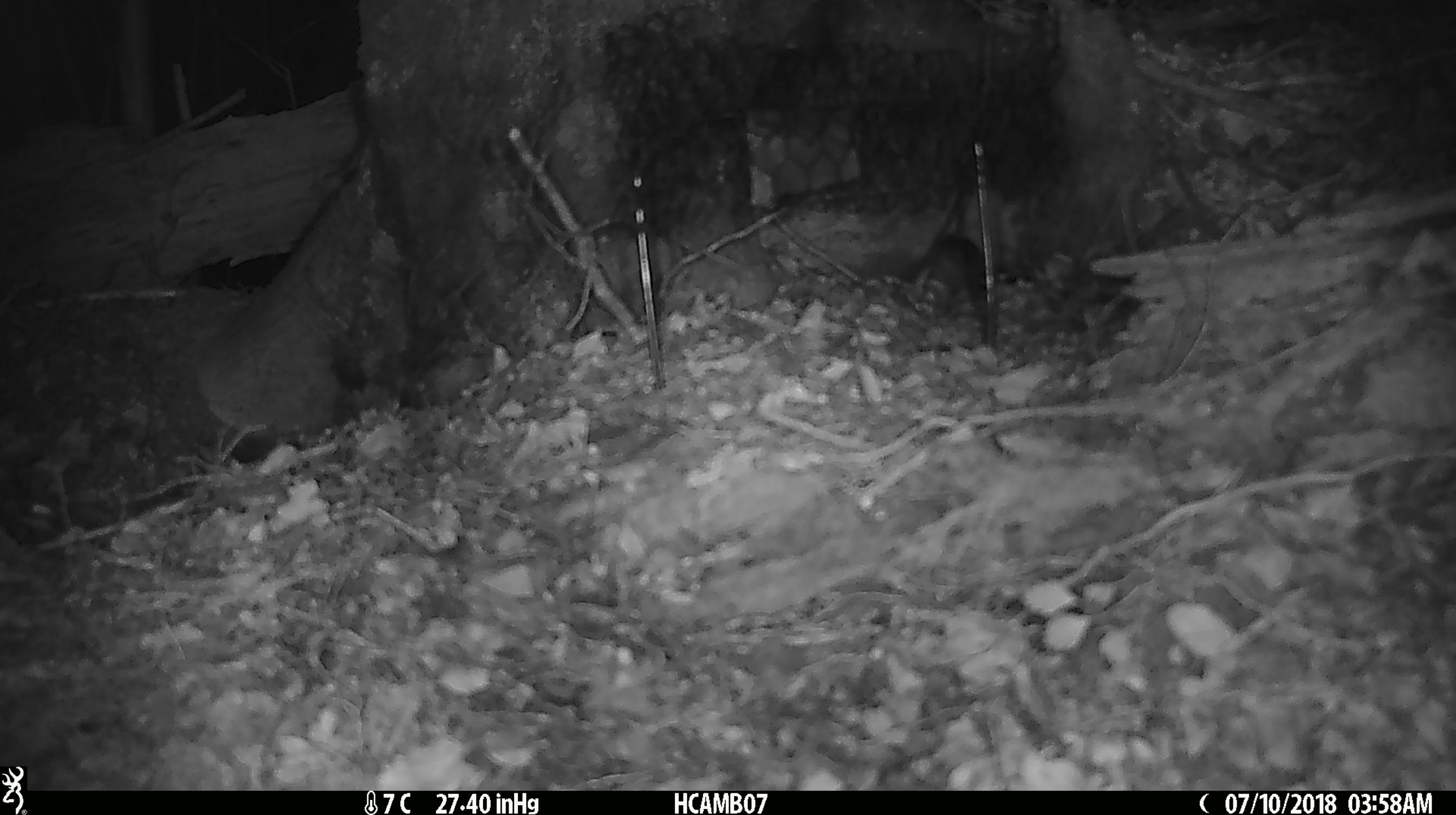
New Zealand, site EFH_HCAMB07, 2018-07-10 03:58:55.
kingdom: Animalia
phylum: Chordata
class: Mammalia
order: Rodentia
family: Muridae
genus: Mus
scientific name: Mus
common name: mouse